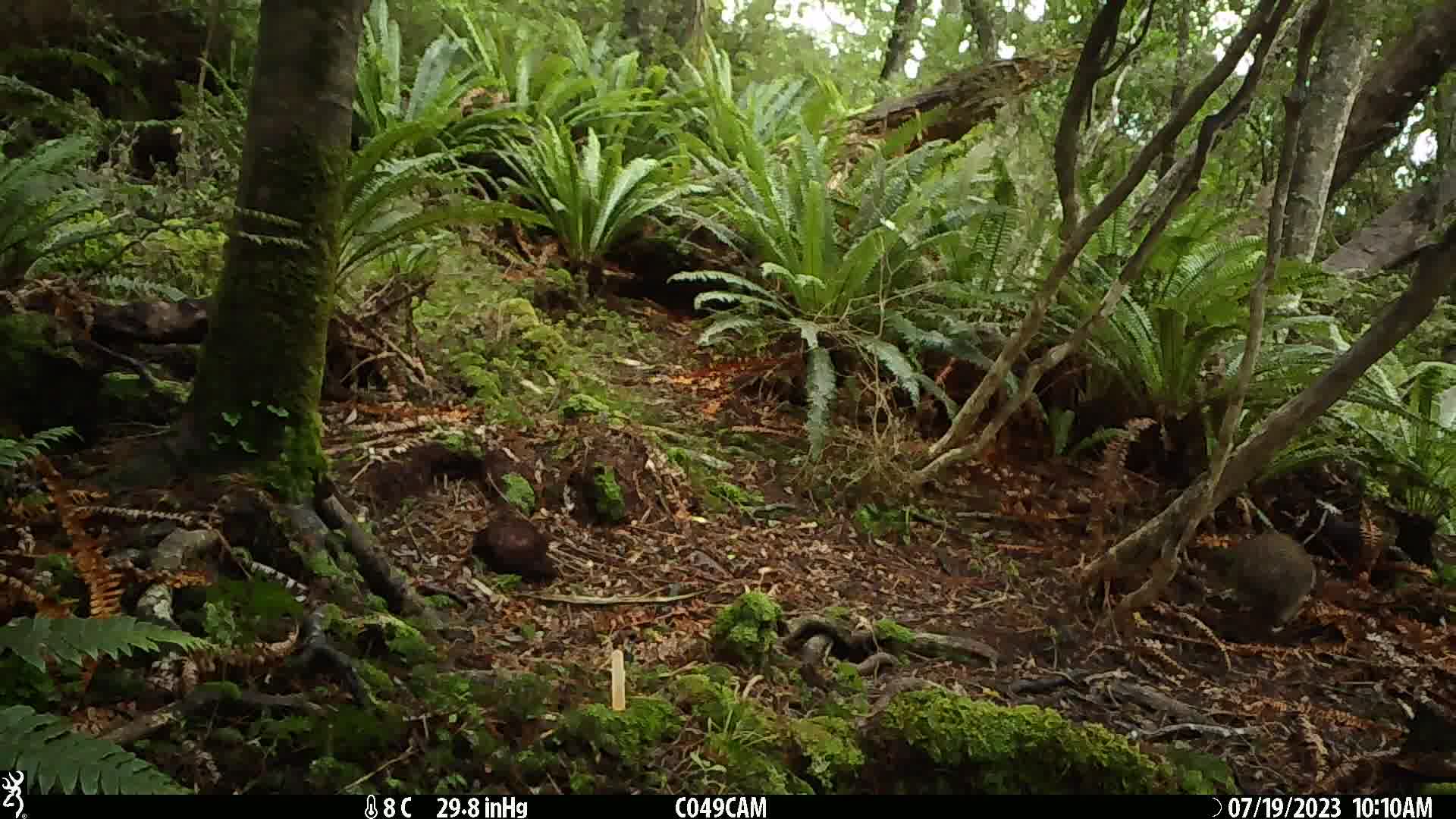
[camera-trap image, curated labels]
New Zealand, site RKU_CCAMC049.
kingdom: Animalia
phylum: Chordata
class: Aves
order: Apterygiformes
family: Apterygidae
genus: Apteryx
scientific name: Apteryx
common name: kiwi